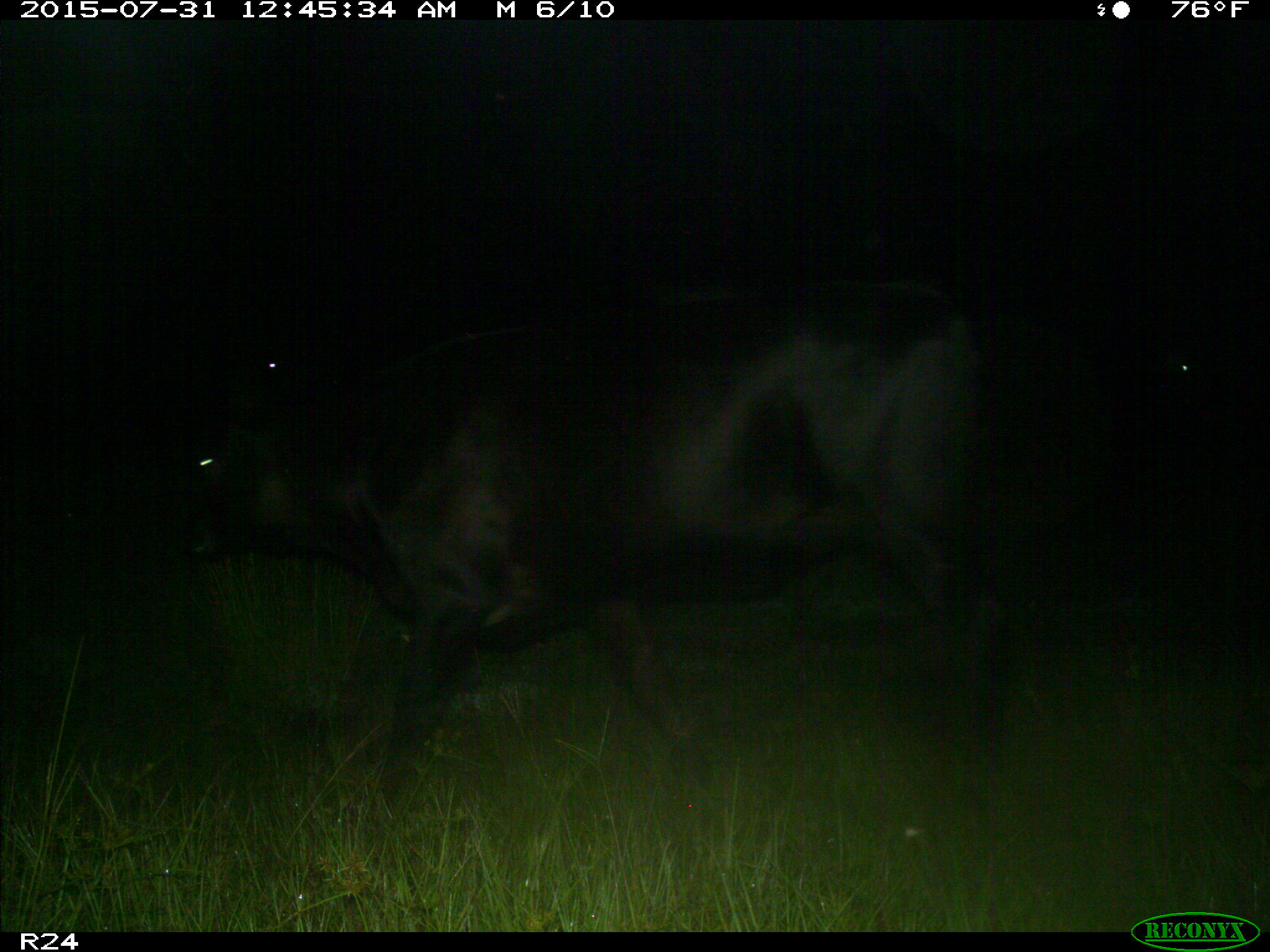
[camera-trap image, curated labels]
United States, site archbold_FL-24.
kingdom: Animalia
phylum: Chordata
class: Mammalia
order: Artiodactyla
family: Bovidae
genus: Bos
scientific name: Bos taurus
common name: domestic cow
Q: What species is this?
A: Bos taurus (domestic cow).